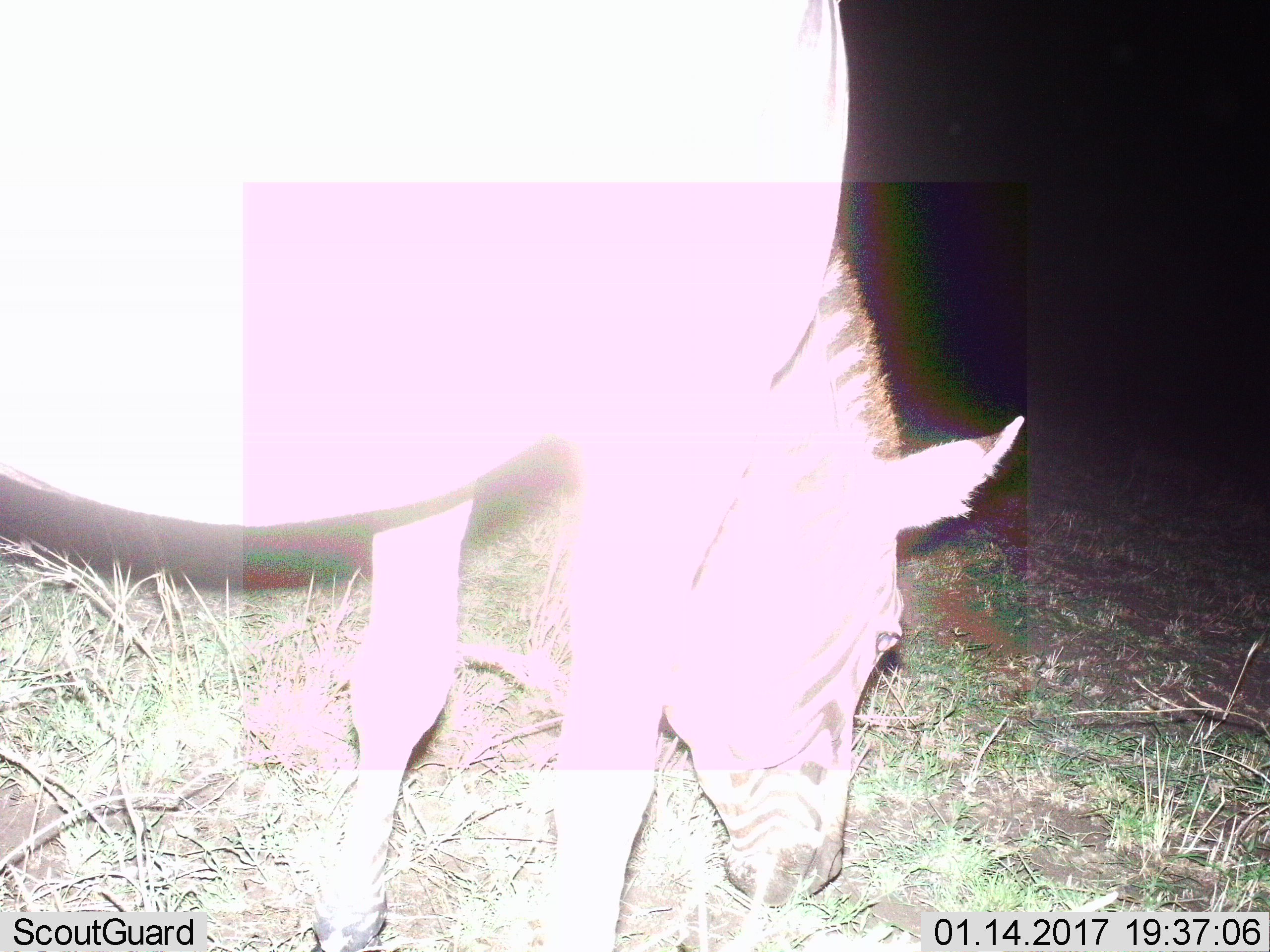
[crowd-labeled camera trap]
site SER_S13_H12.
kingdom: Animalia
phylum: Chordata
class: Mammalia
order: Perissodactyla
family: Equidae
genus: Equus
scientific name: Equus quagga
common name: plains zebra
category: zebraplains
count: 1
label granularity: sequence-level